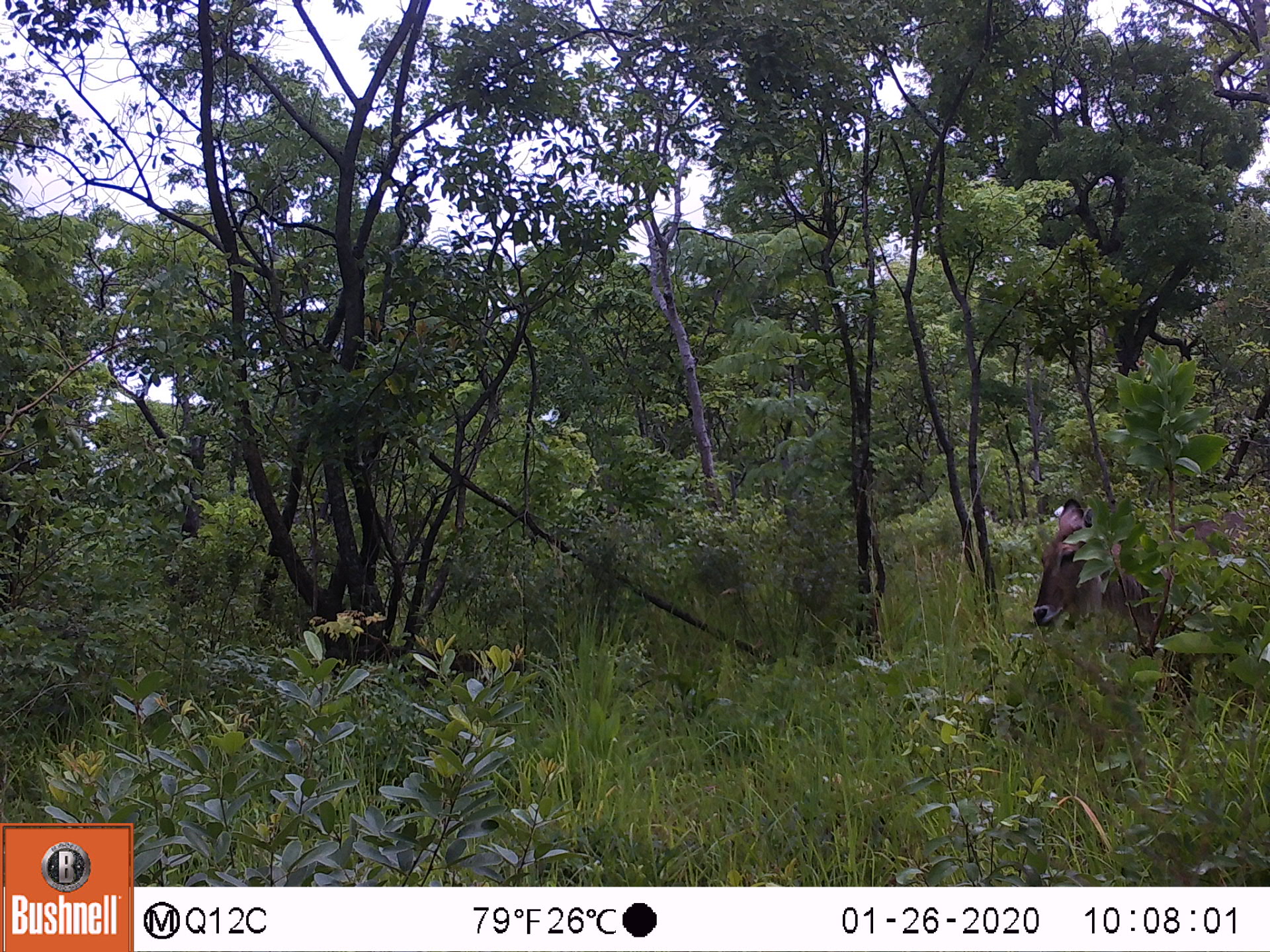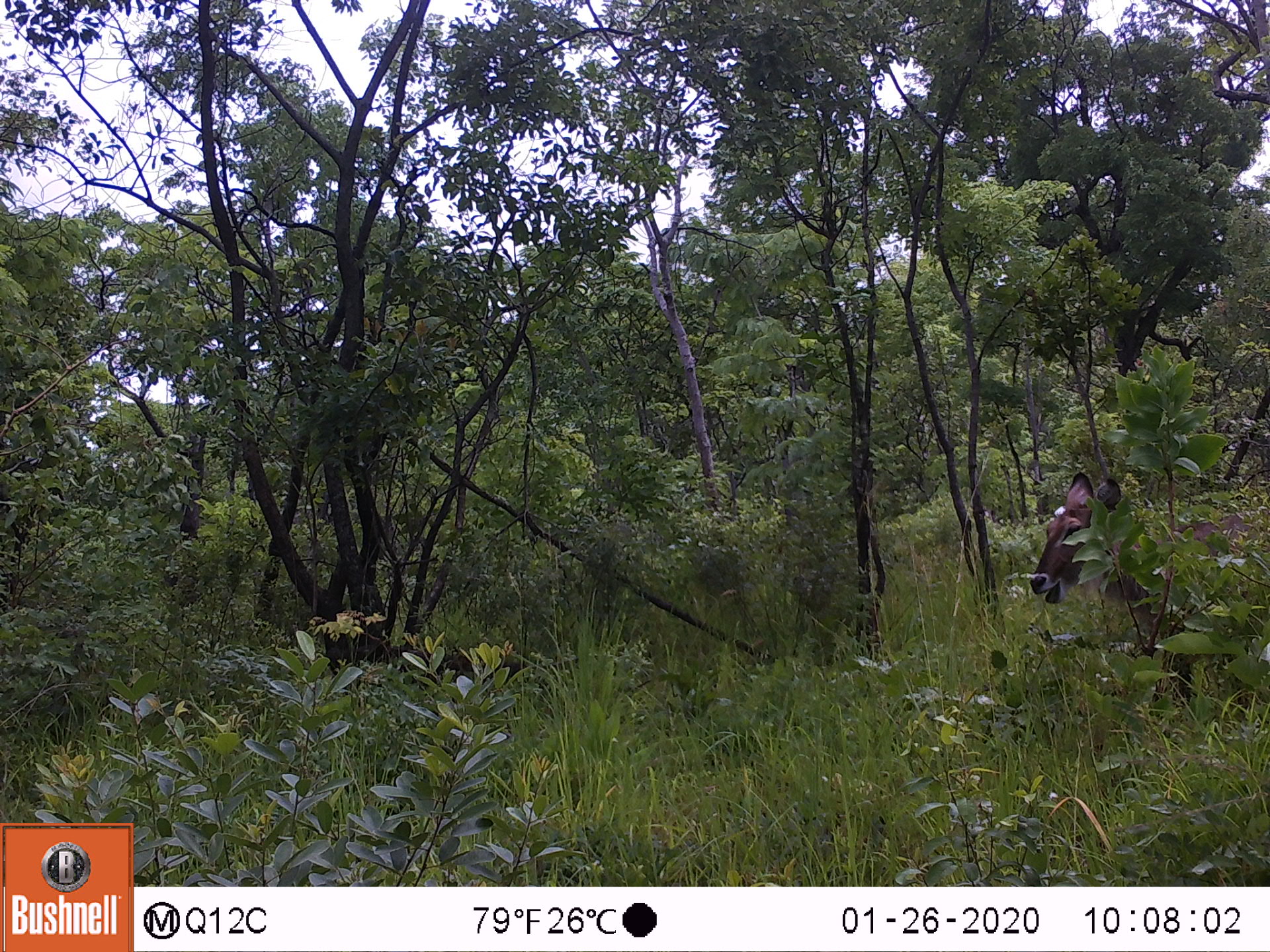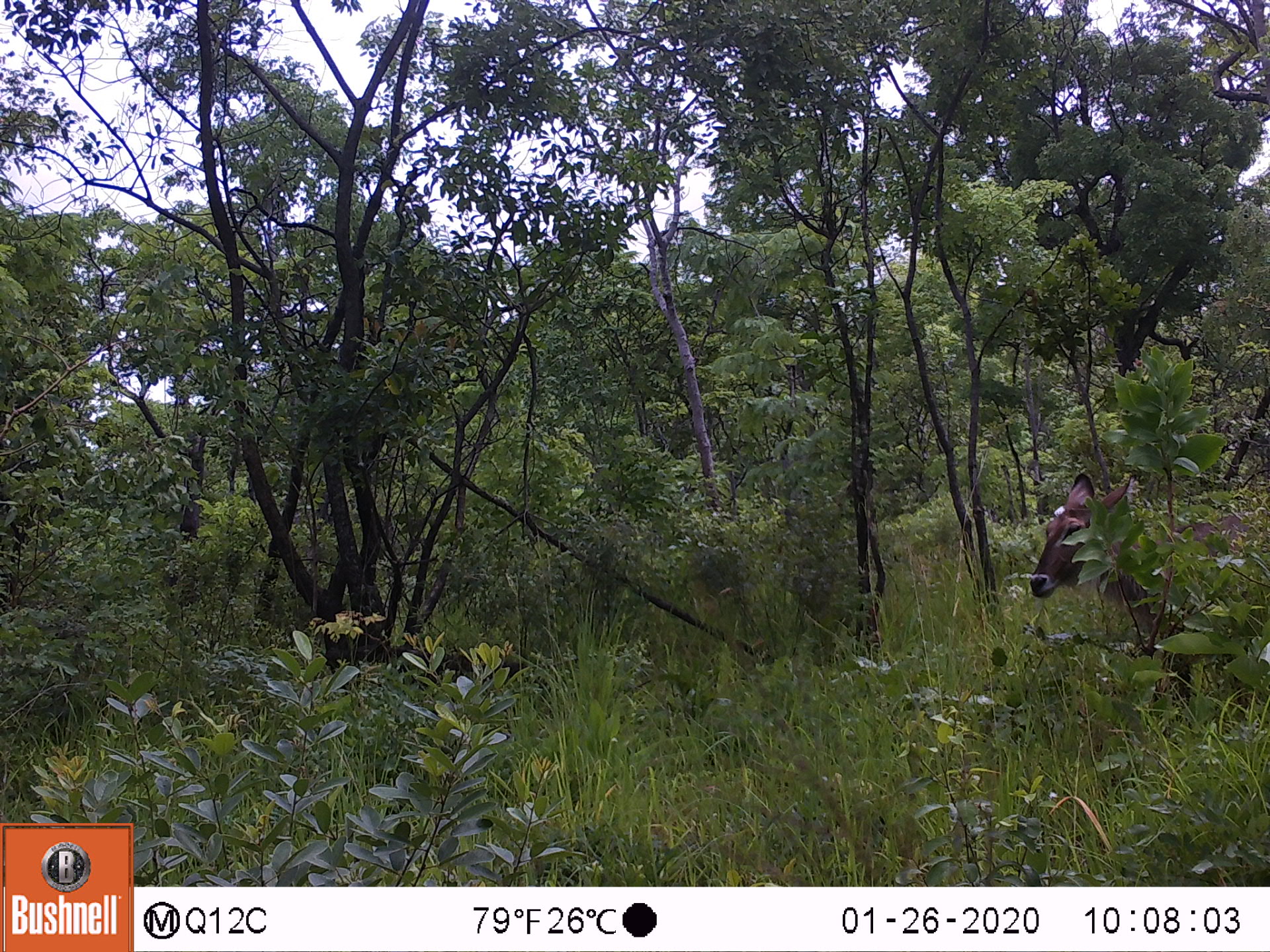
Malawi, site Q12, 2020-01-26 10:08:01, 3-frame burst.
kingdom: Animalia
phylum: Chordata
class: Mammalia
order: Artiodactyla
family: Bovidae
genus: Kobus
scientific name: Kobus ellipsiprymnus ellipsiprymnus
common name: common waterbuck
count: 1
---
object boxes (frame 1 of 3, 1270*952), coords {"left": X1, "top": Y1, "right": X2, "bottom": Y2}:
common waterbuck: {"left": 1029, "top": 495, "right": 1268, "bottom": 700}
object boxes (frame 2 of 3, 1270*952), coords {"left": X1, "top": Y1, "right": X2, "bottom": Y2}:
common waterbuck: {"left": 1029, "top": 456, "right": 1268, "bottom": 705}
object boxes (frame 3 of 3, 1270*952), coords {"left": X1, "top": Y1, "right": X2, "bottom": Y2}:
common waterbuck: {"left": 1029, "top": 468, "right": 1266, "bottom": 702}